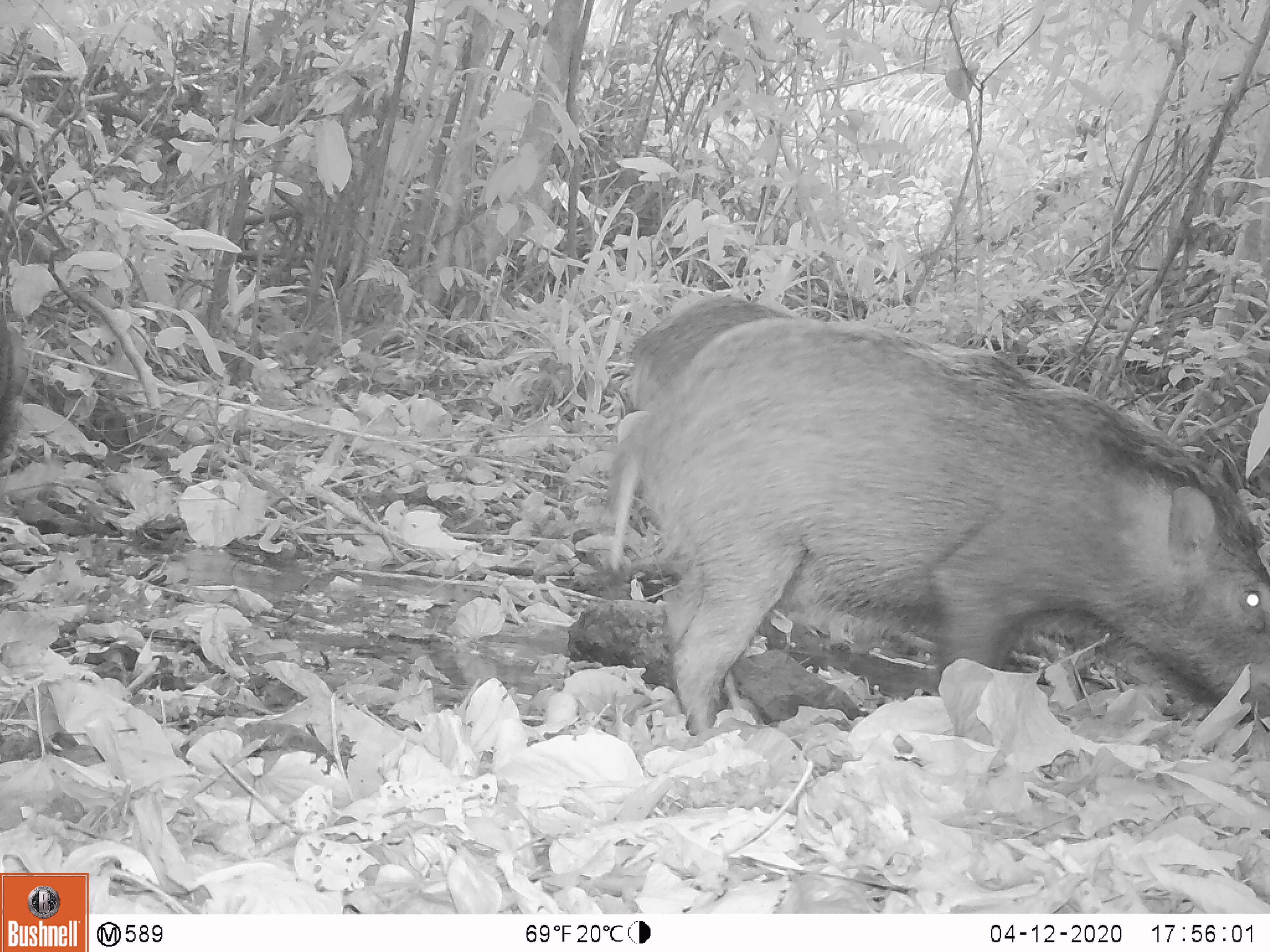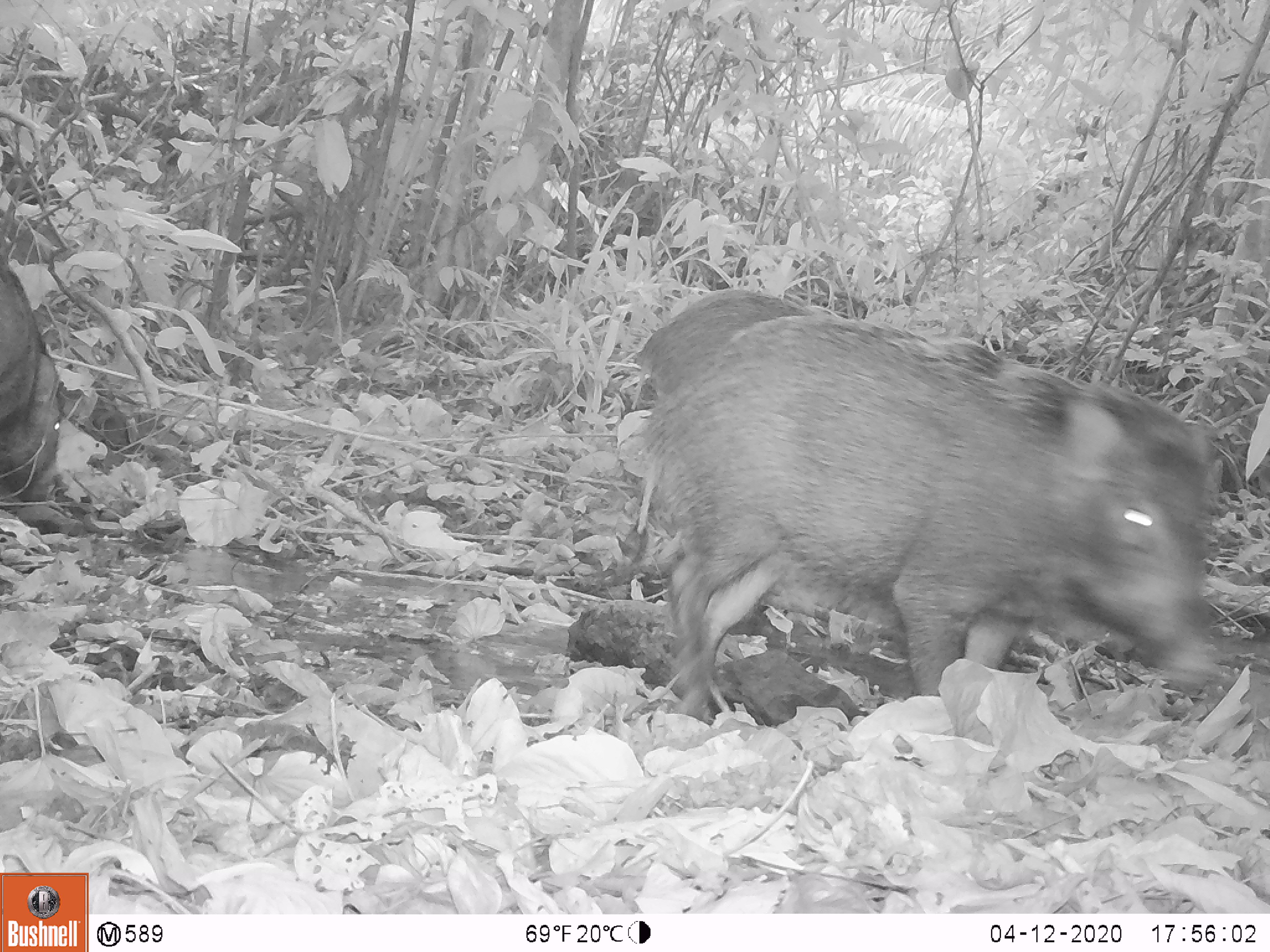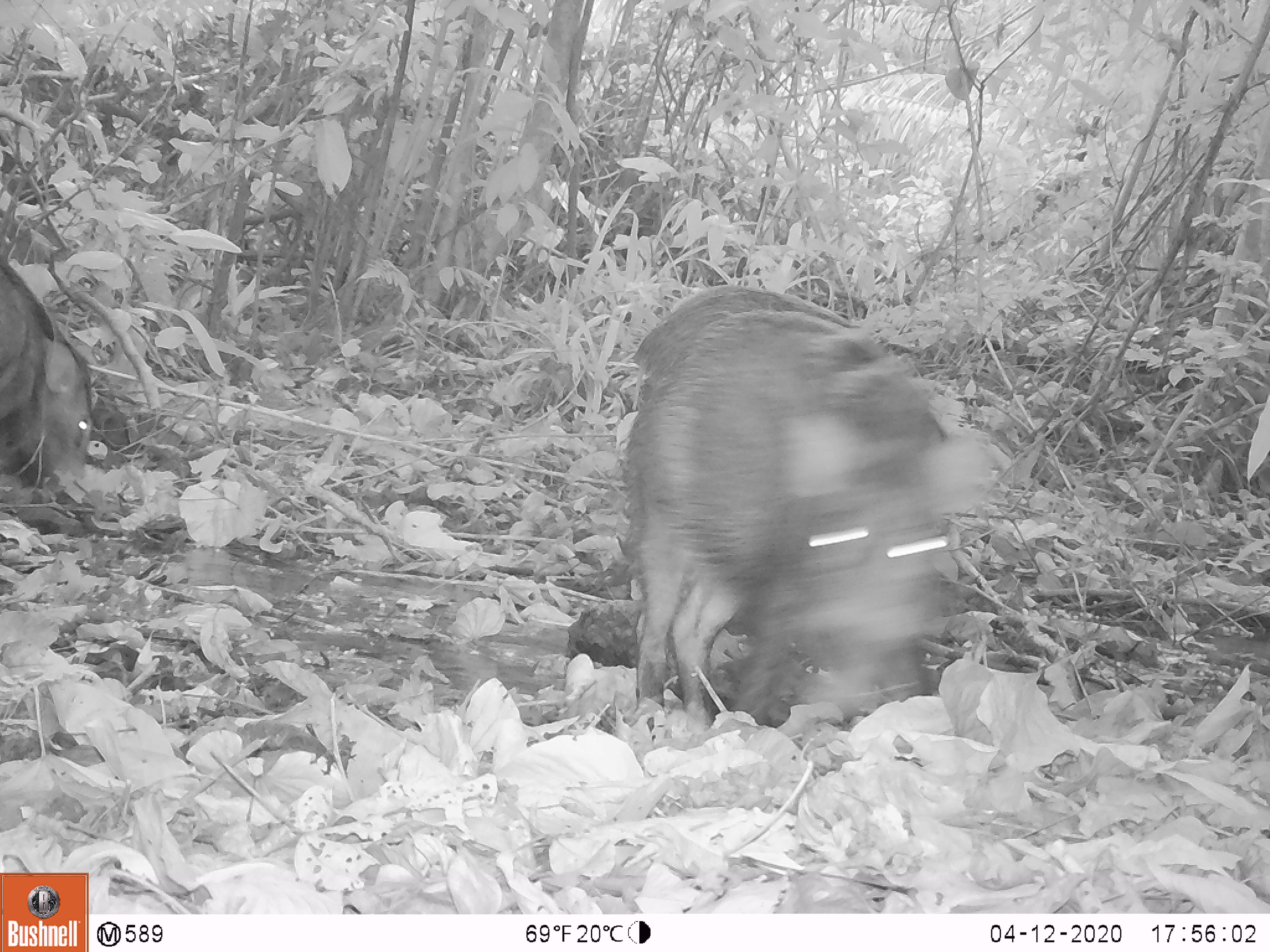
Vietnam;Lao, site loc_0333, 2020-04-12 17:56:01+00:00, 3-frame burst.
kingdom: Animalia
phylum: Chordata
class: Mammalia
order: Artiodactyla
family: Suidae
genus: Sus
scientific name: Sus scrofa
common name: eurasian wild pig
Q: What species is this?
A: Eurasian wild pig (Sus scrofa).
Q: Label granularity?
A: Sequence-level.